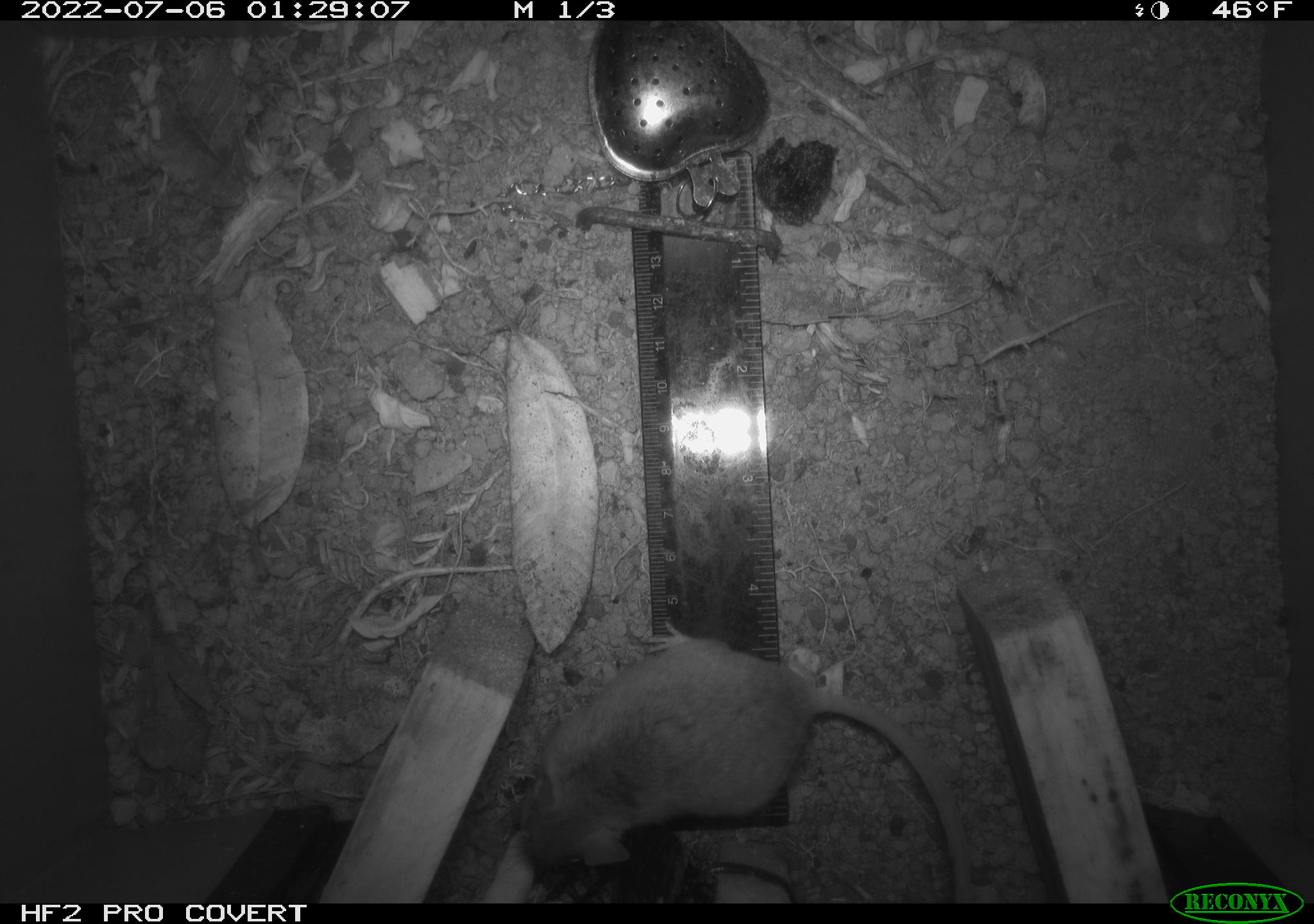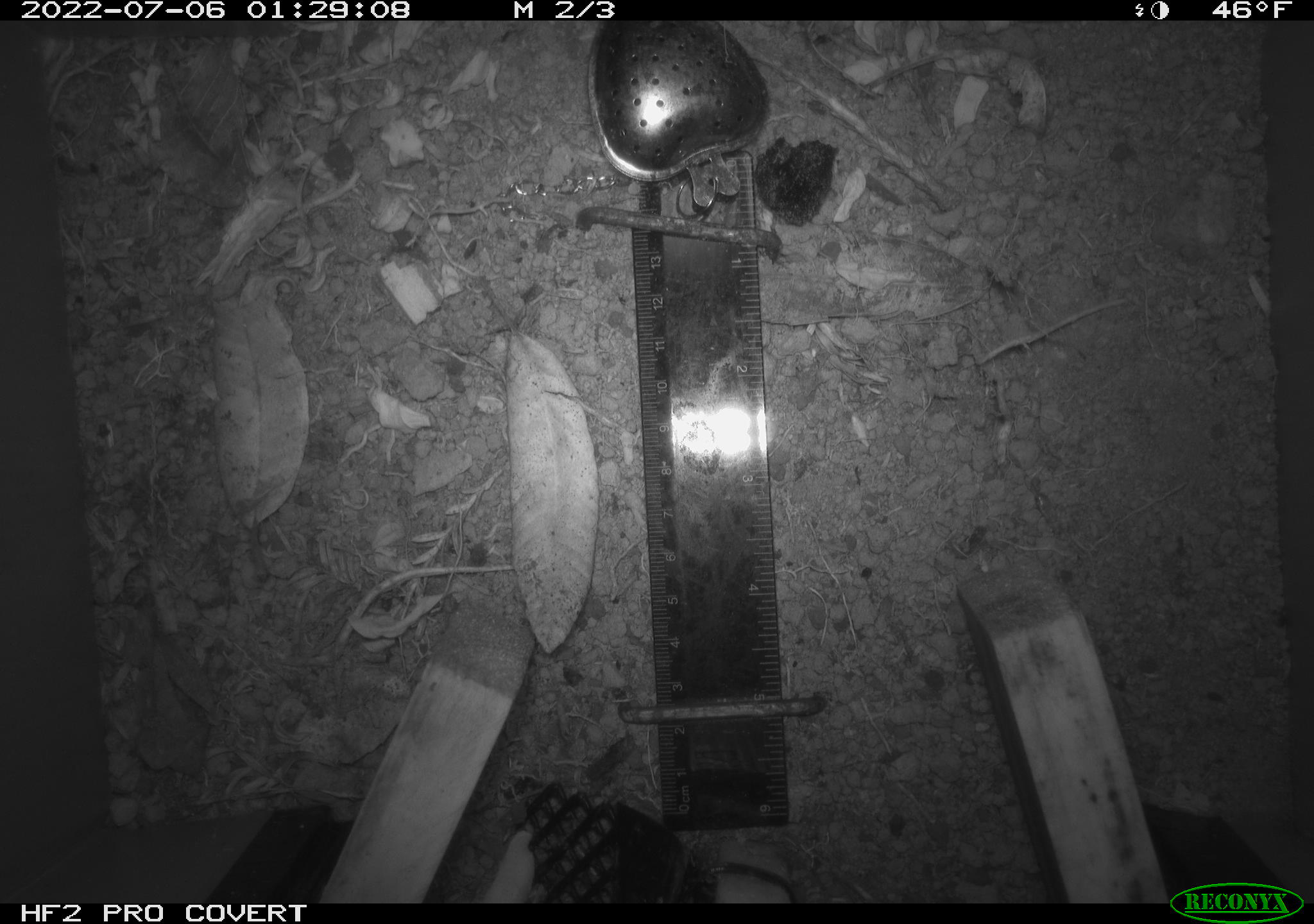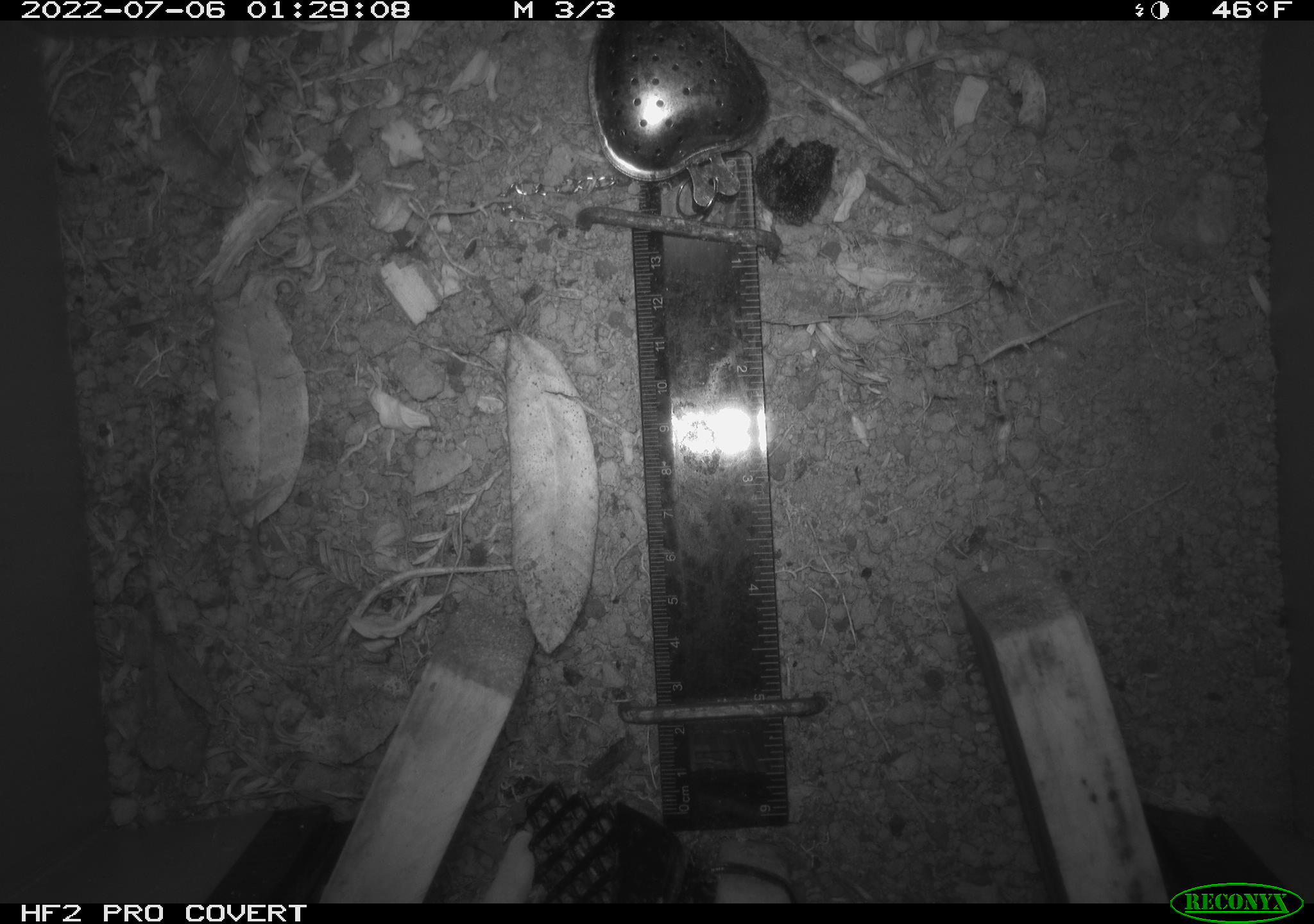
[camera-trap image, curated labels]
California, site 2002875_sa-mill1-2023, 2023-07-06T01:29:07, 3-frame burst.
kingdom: Animalia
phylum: Chordata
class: Mammalia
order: Rodentia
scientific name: Rodentia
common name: mouse species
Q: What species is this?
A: Mouse species (Rodentia).